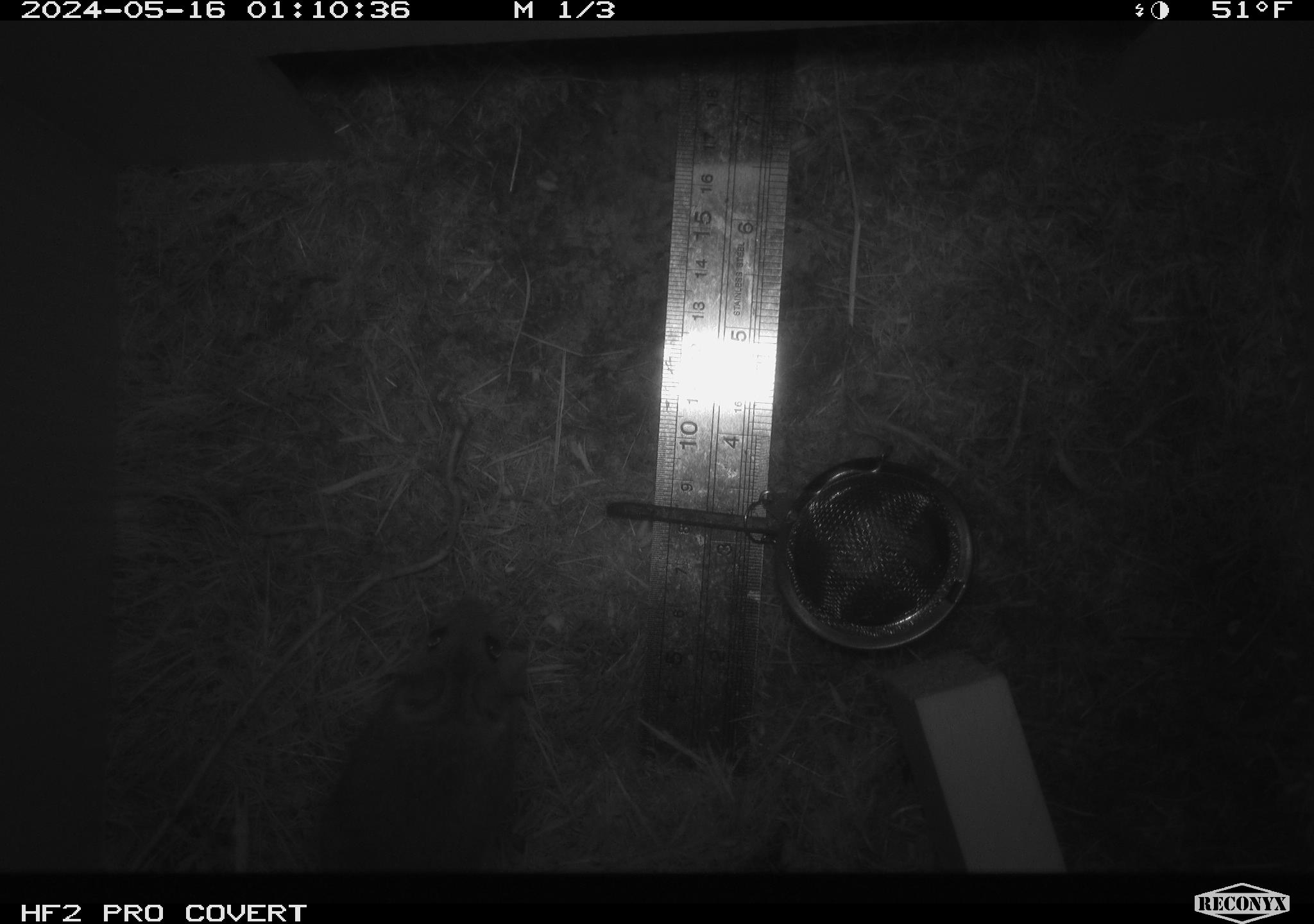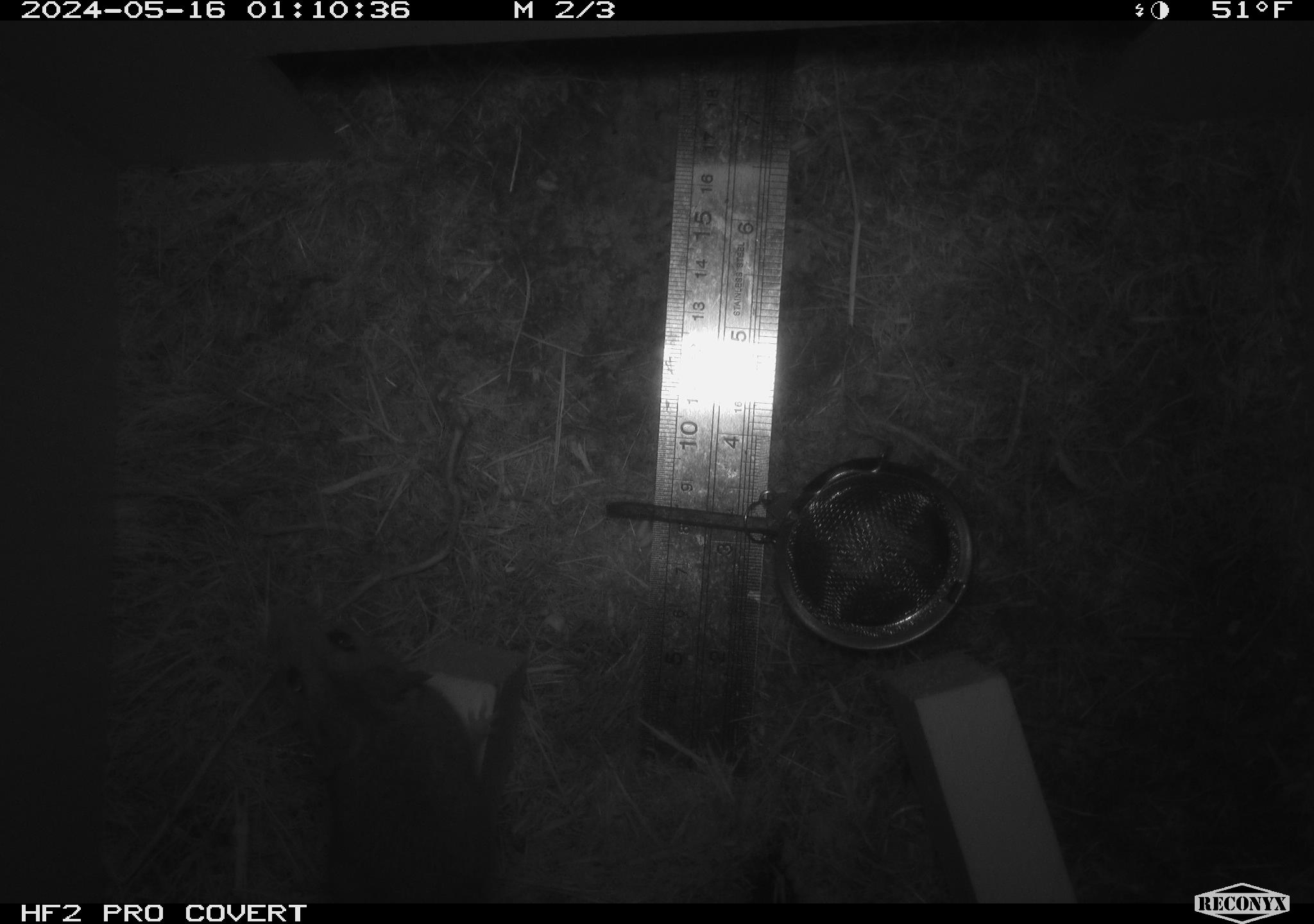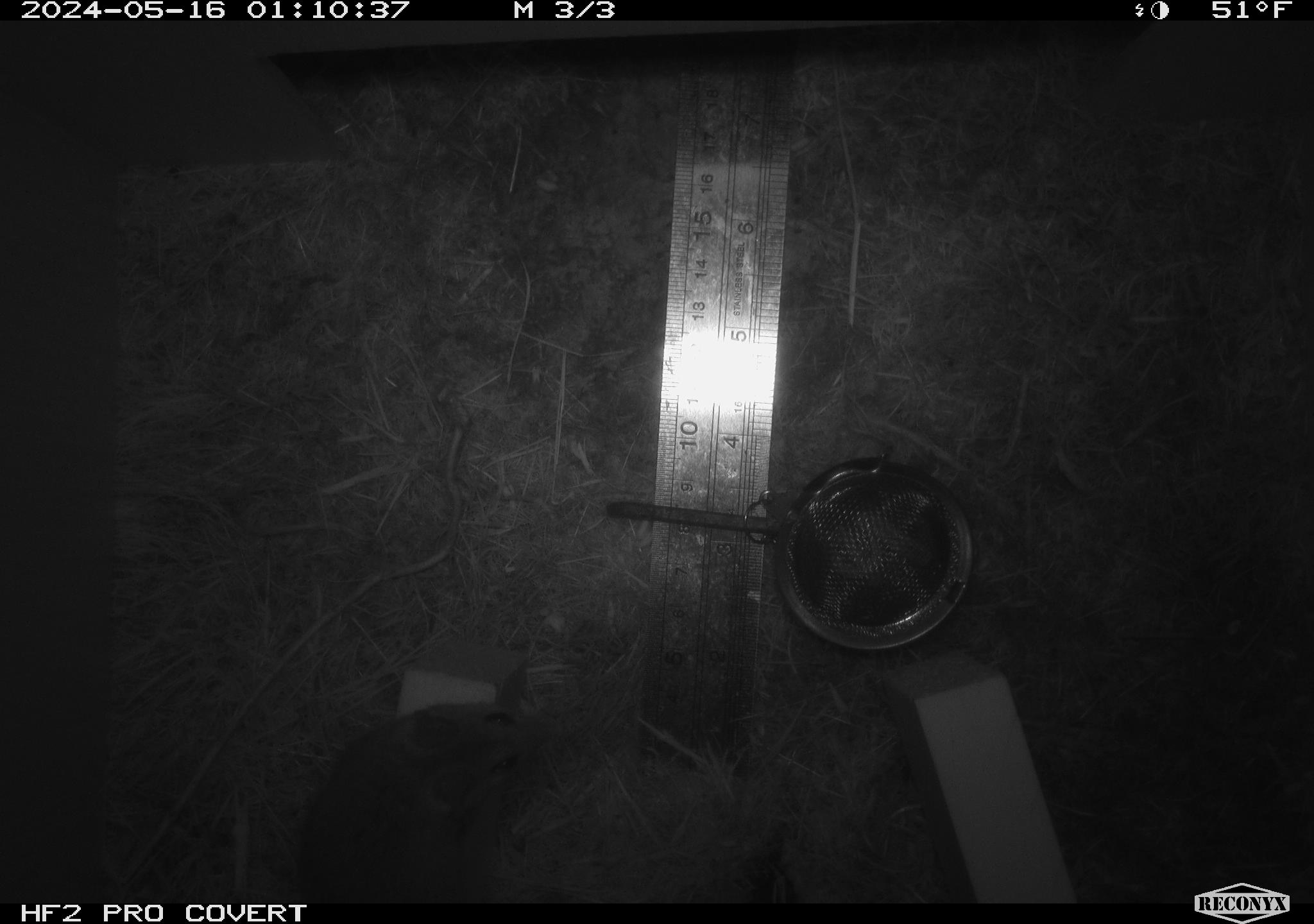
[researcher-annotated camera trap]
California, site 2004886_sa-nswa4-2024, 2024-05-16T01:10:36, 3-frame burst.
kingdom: Animalia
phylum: Chordata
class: Mammalia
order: Rodentia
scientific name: Rodentia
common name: rodent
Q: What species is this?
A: Rodent (Rodentia).